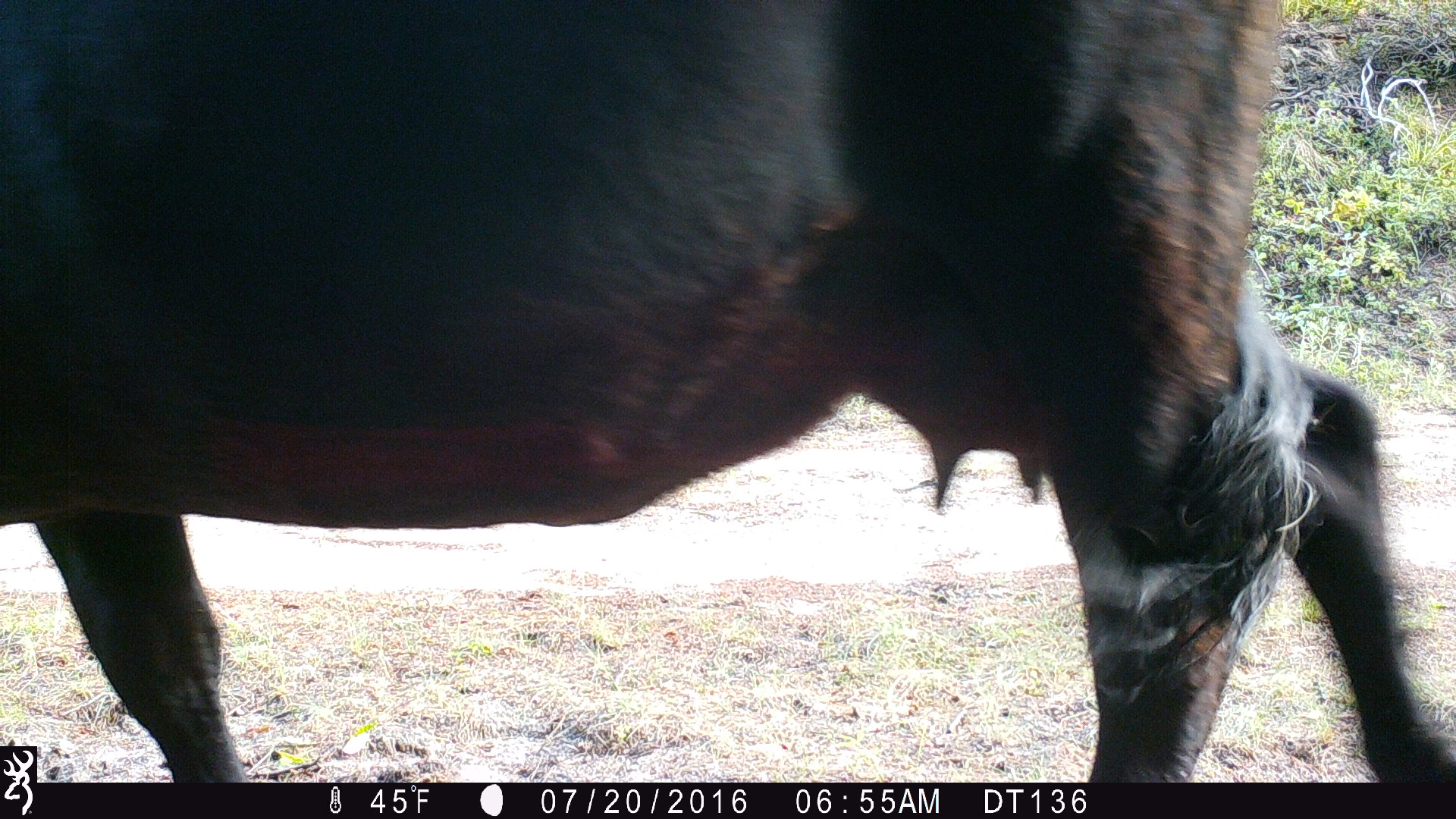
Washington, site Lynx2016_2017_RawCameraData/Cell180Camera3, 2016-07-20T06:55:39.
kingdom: Animalia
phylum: Chordata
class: Mammalia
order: Artiodactyla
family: Bovidae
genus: Bos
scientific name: Bos taurus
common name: domestic cattle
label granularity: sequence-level